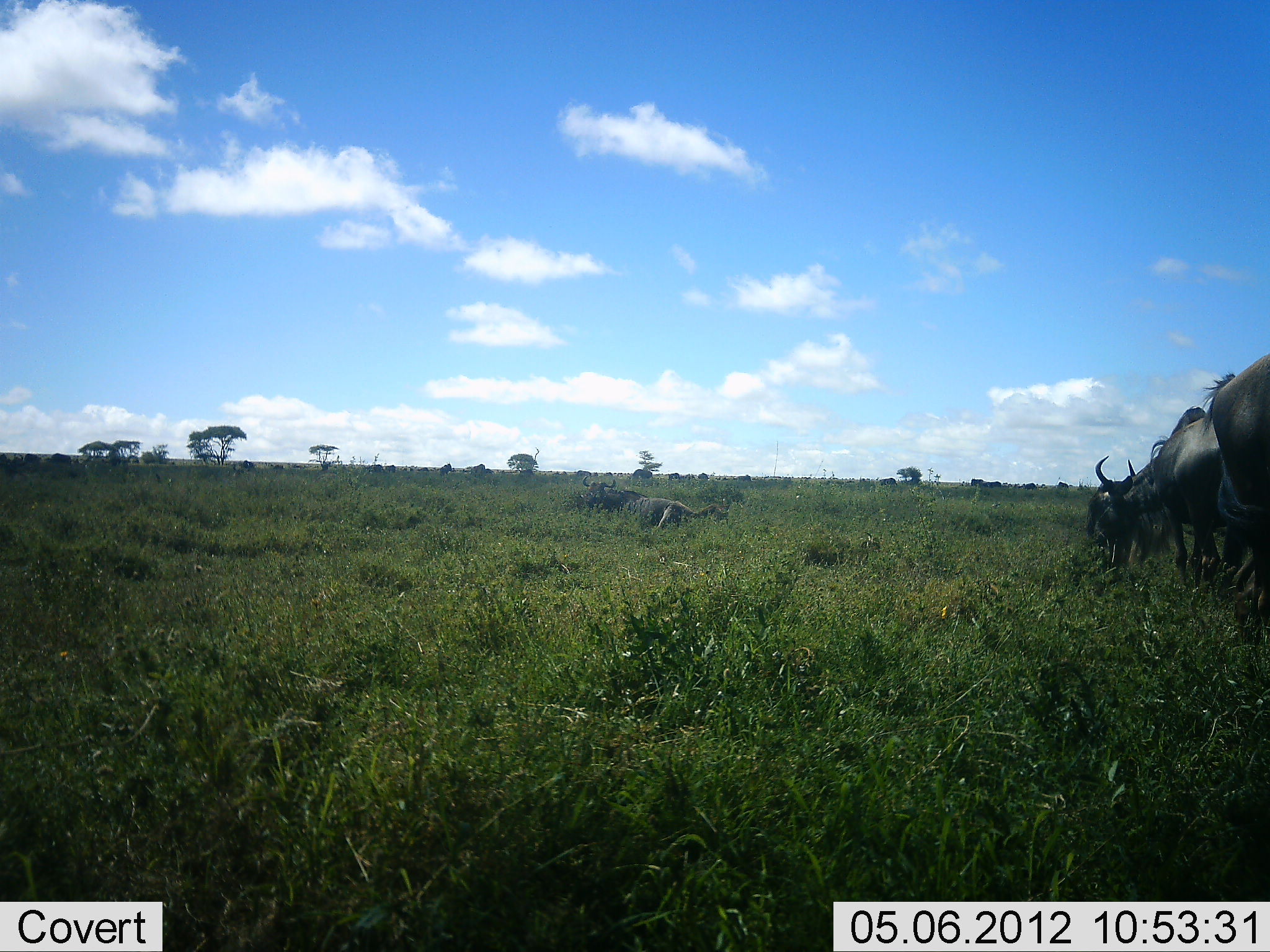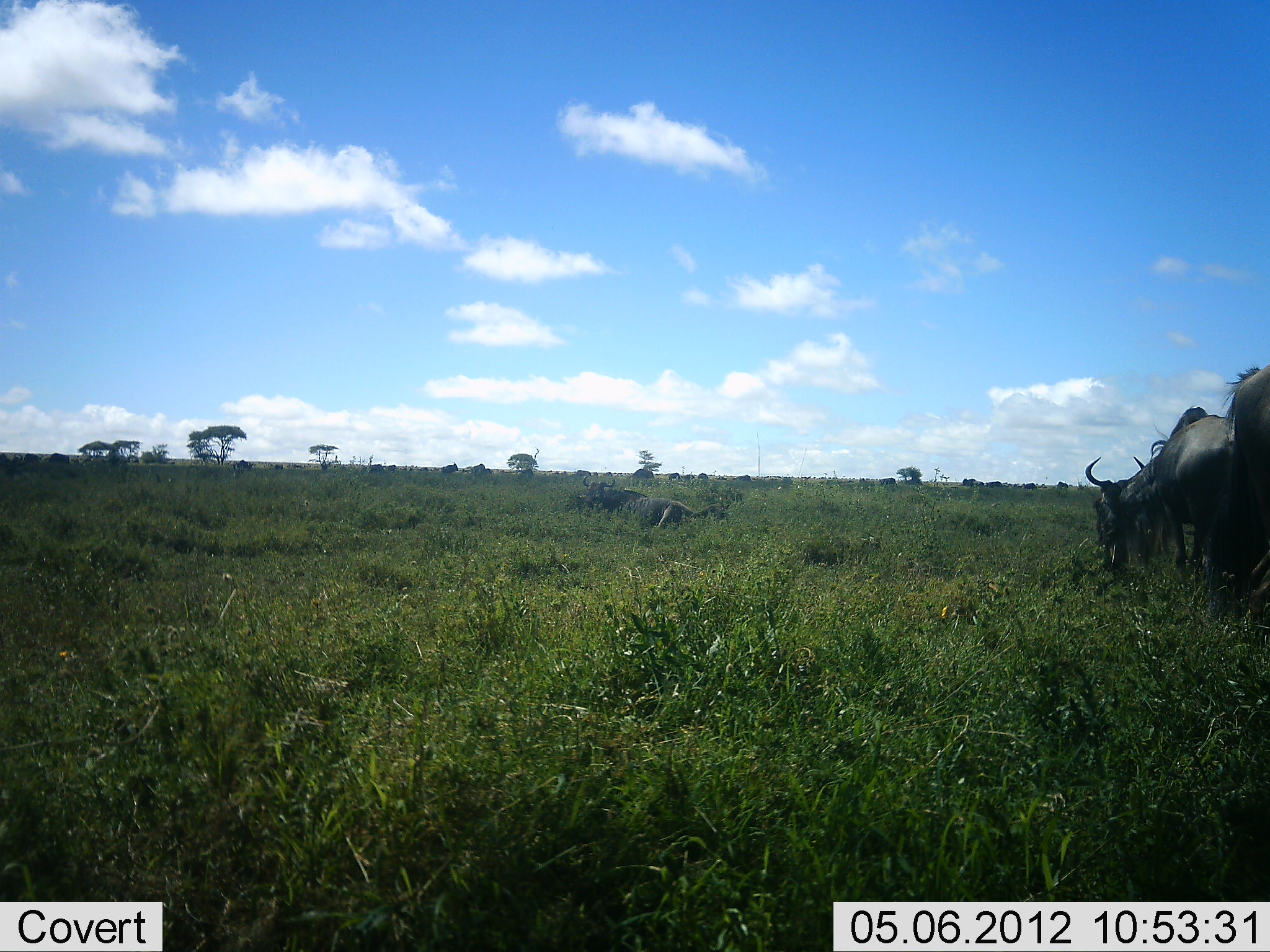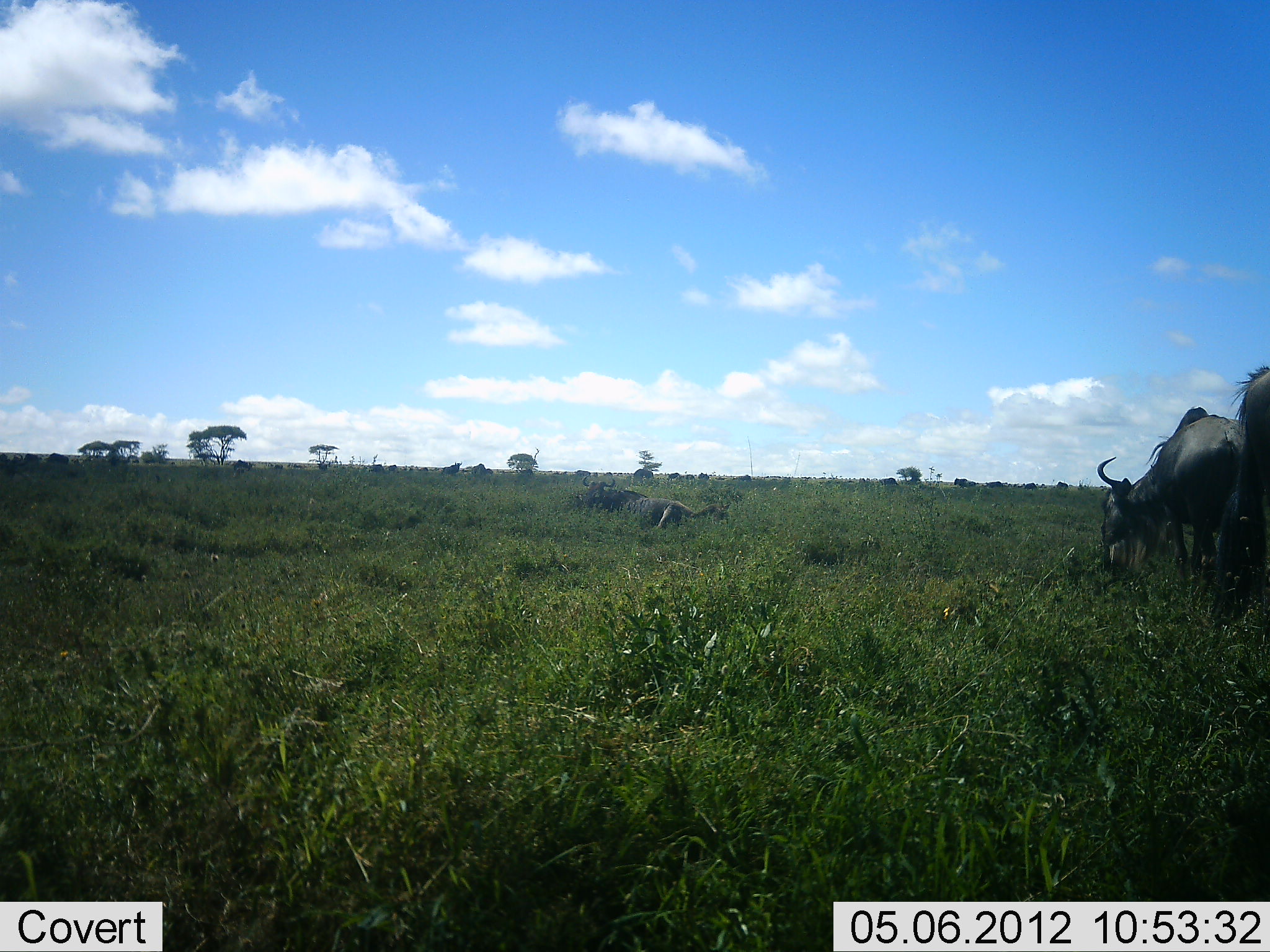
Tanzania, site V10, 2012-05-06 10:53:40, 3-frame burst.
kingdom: Animalia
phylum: Chordata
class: Mammalia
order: Artiodactyla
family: Bovidae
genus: Connochaetes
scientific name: Connochaetes taurinus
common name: blue wildebeest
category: wildebeest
Wildebeest (blue wildebeest) (Connochaetes taurinus), count 5. Behavior (volunteer vote fractions): standing 40%, resting 10%, moving 40%, interacting 0%. Young present (vote fraction): 0%. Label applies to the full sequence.